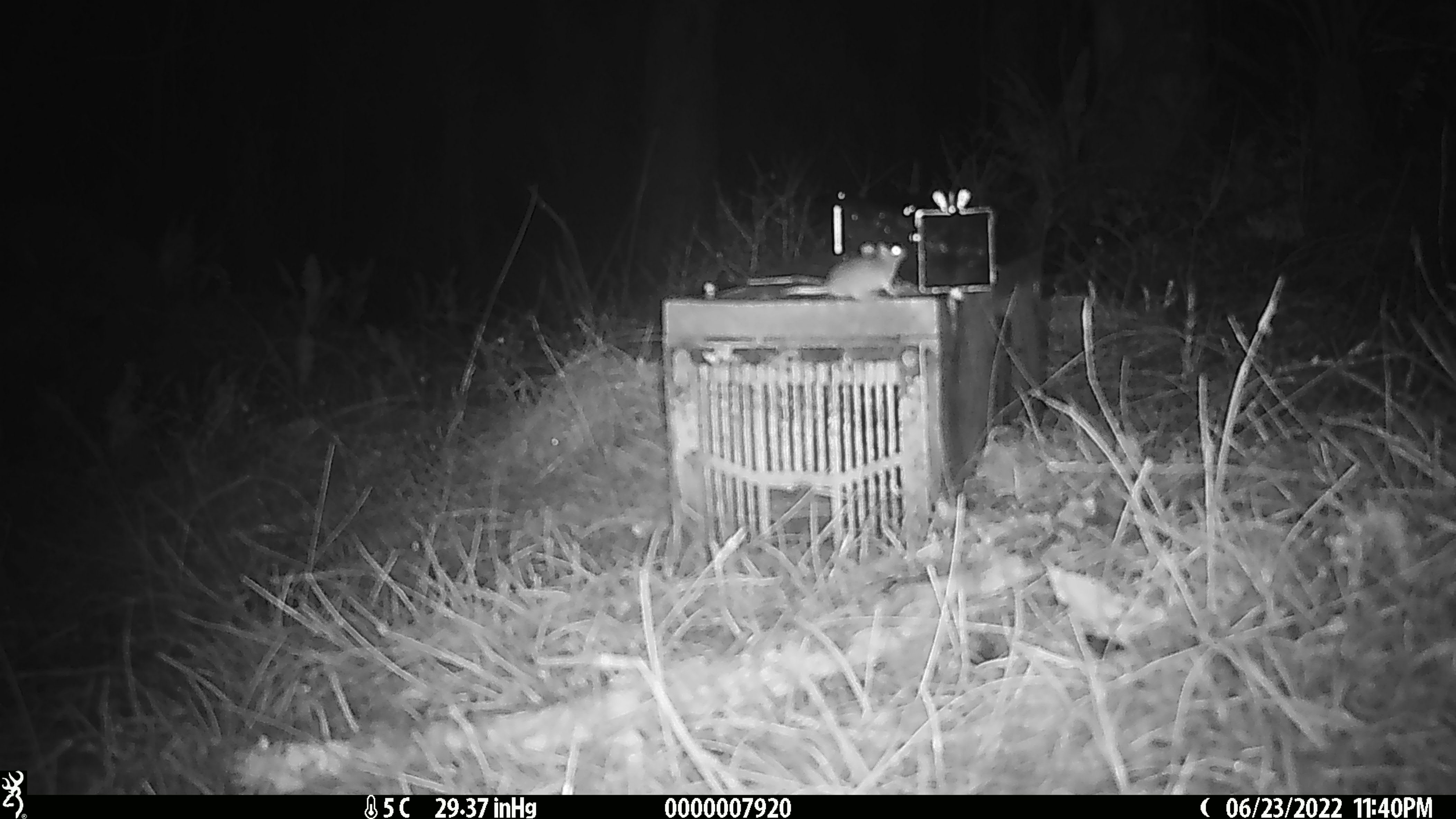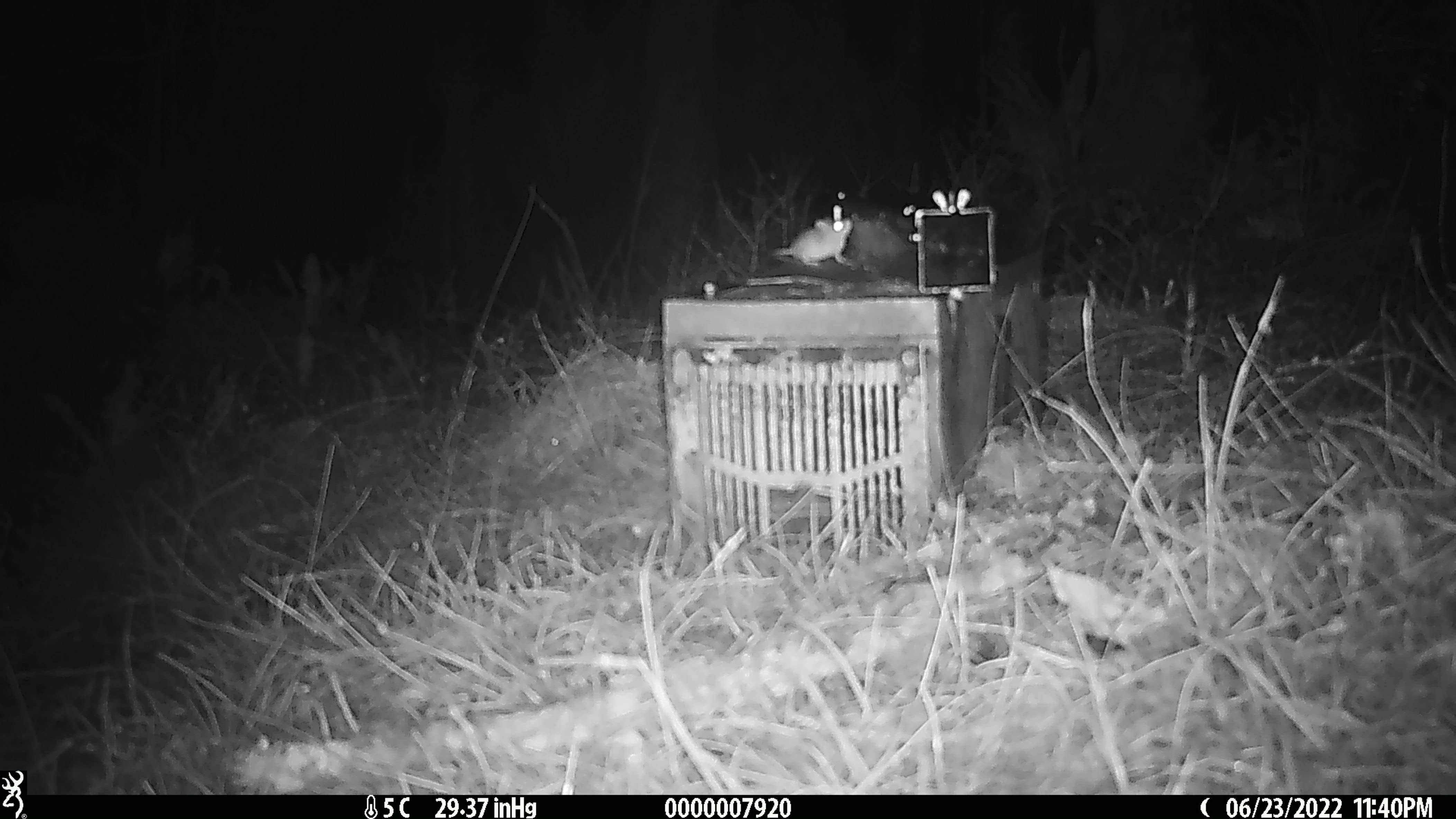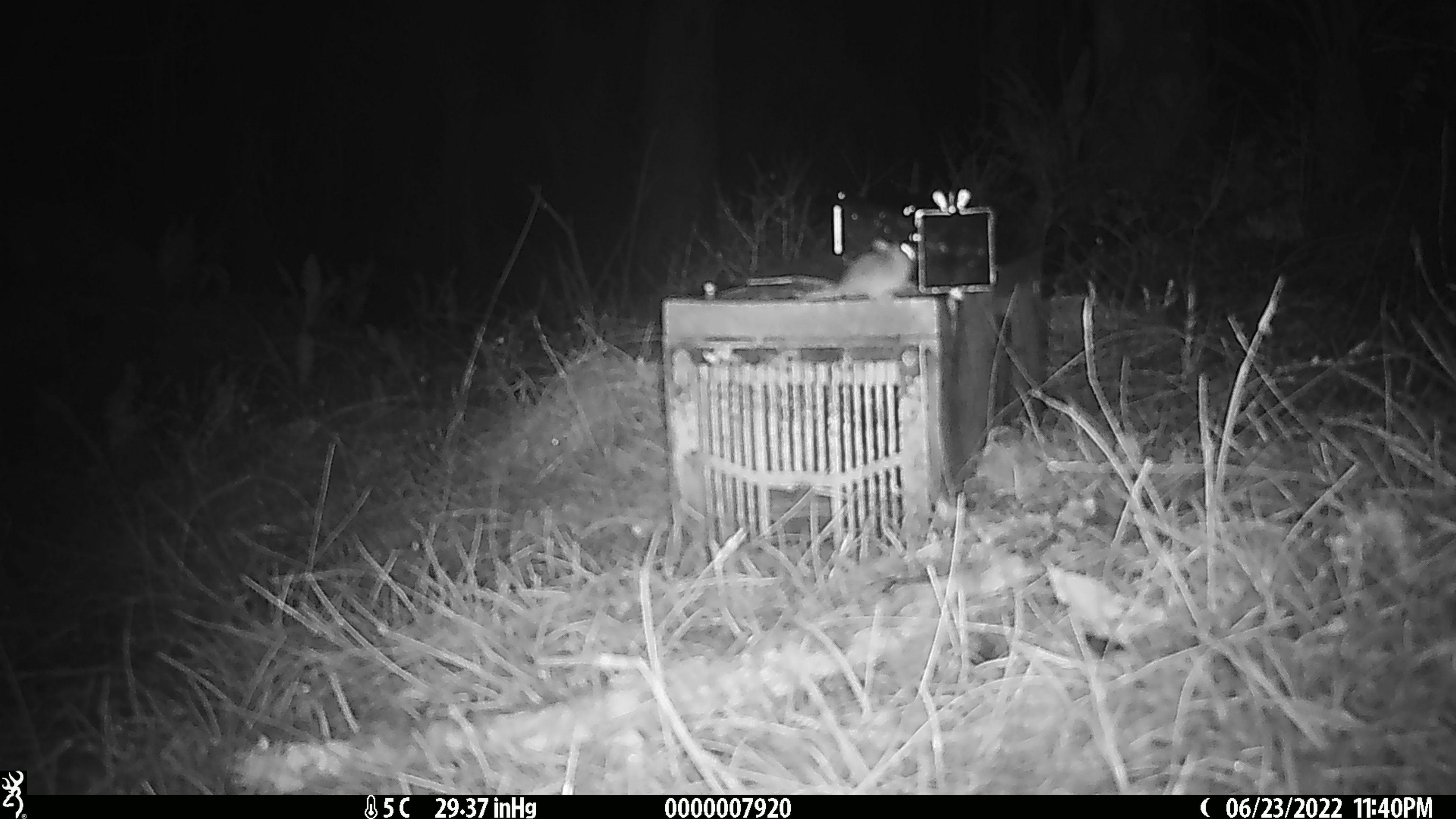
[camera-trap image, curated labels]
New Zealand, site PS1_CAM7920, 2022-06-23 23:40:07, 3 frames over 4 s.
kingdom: Animalia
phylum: Chordata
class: Mammalia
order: Rodentia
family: Muridae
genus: Mus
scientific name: Mus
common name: mouse